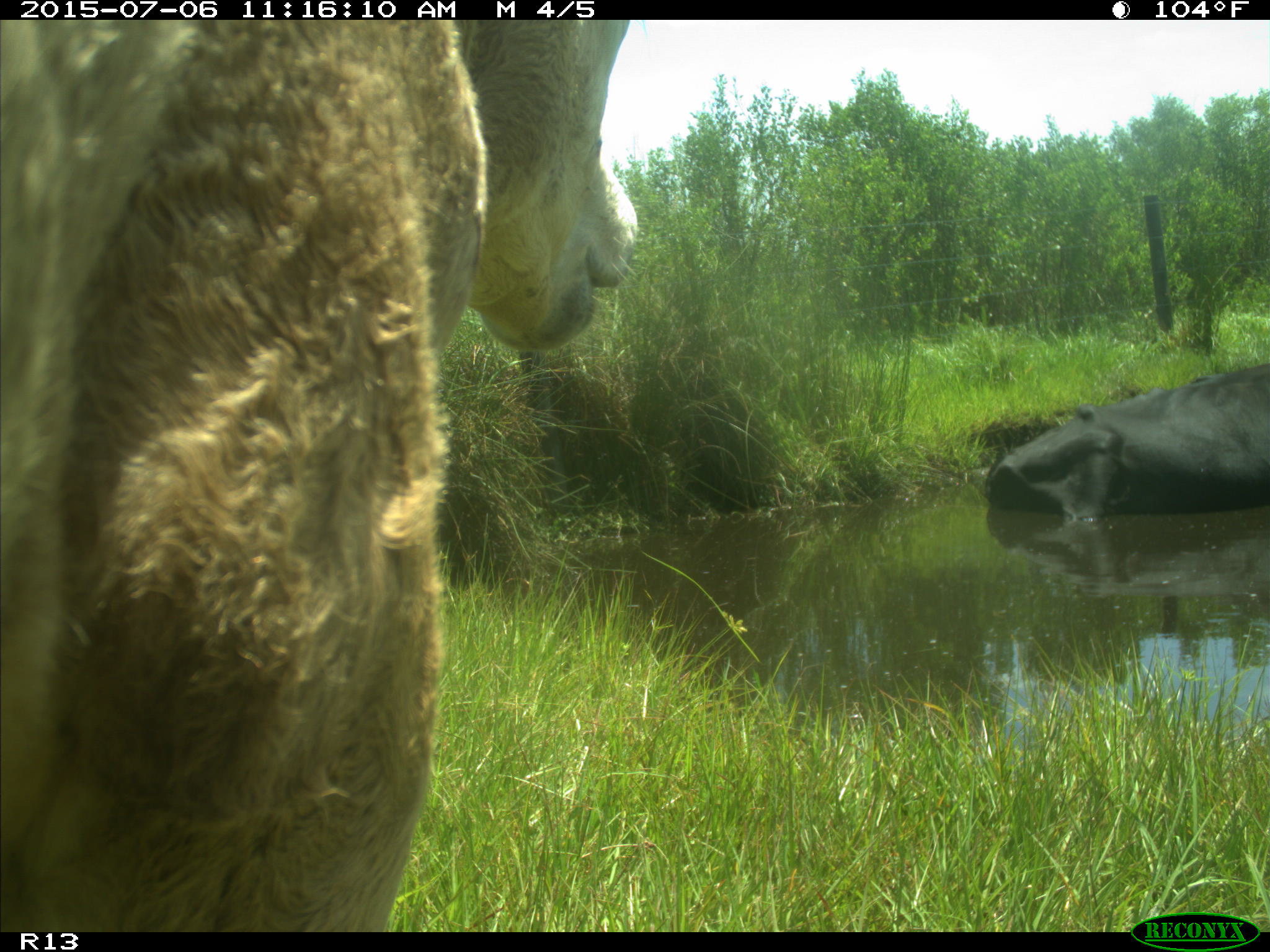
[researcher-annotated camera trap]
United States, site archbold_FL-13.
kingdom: Animalia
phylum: Chordata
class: Mammalia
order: Artiodactyla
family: Bovidae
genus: Bos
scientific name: Bos taurus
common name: domestic cow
Bos taurus (domestic cow).